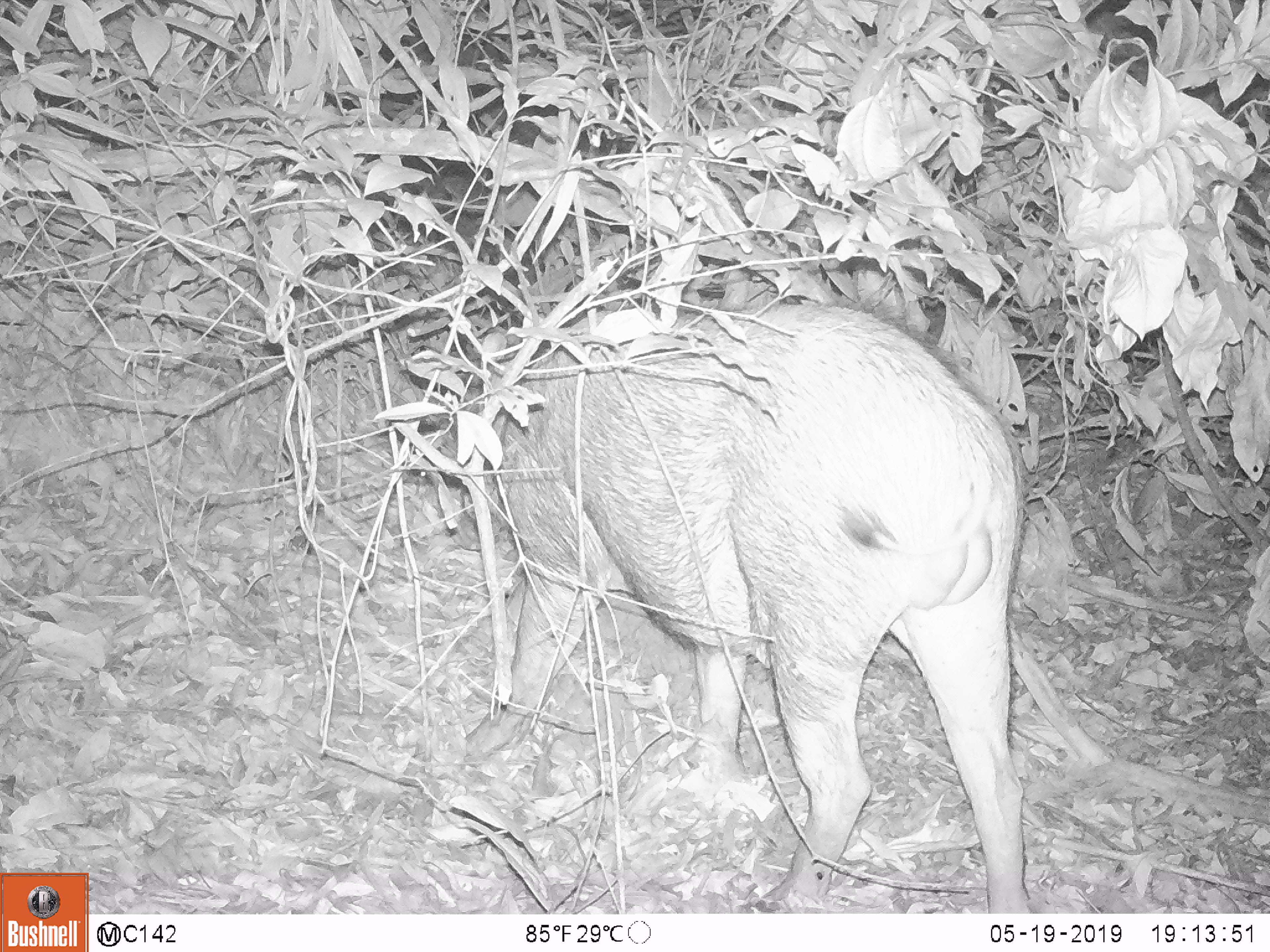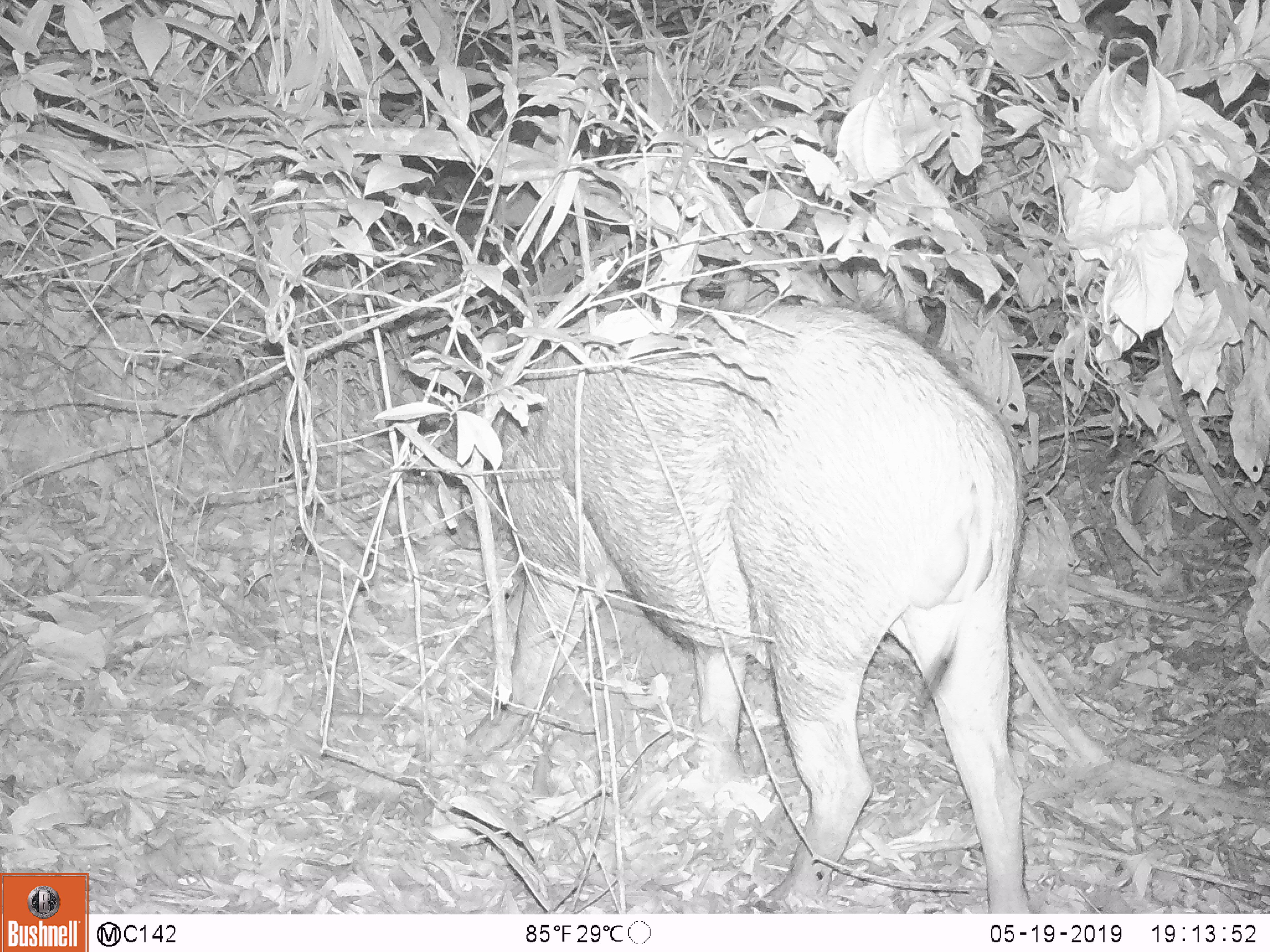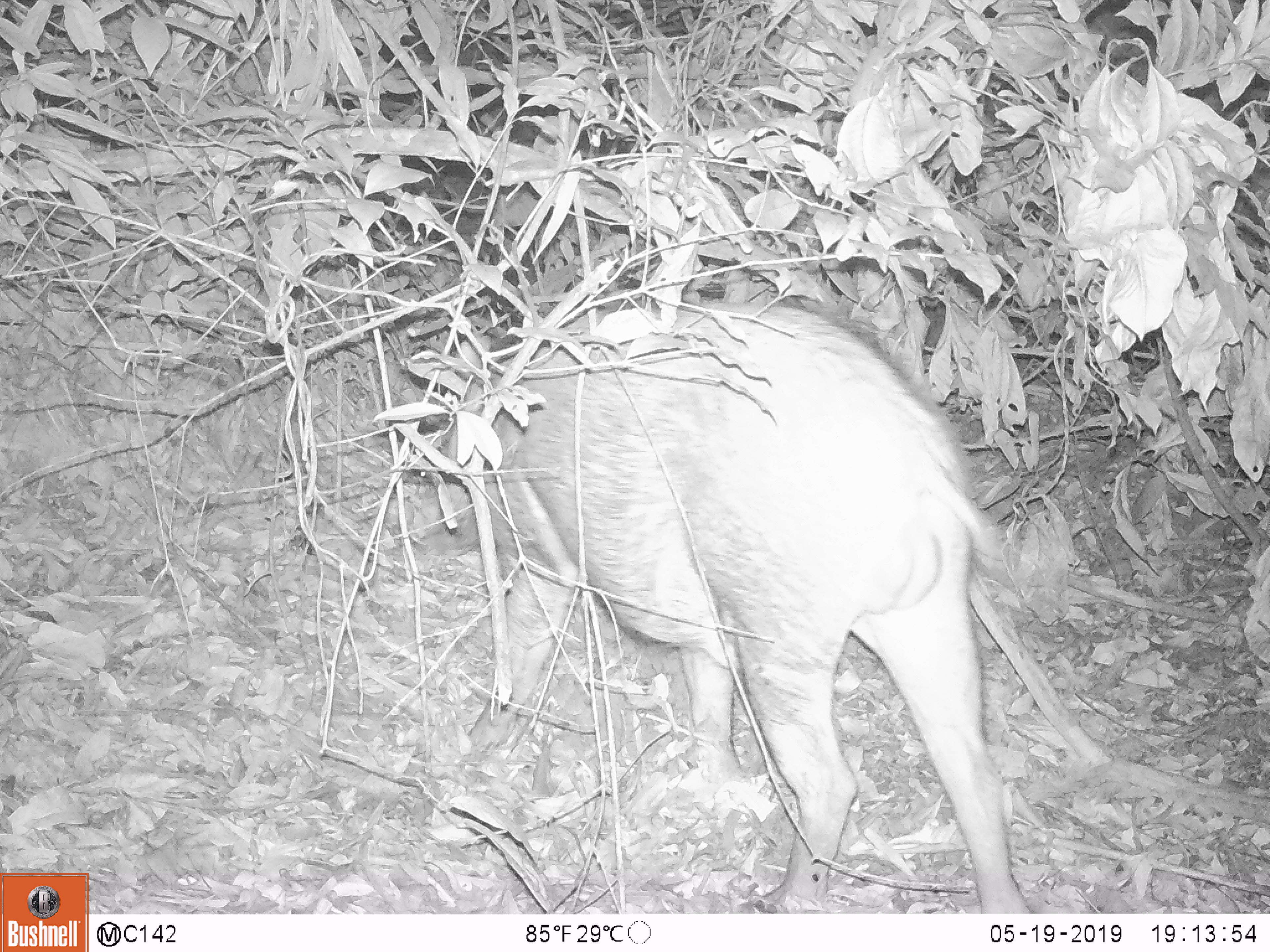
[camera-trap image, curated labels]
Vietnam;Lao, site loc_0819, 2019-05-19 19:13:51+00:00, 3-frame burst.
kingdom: Animalia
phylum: Chordata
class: Mammalia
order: Artiodactyla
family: Suidae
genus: Sus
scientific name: Sus scrofa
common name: eurasian wild pig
Eurasian wild pig (Sus scrofa). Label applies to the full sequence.